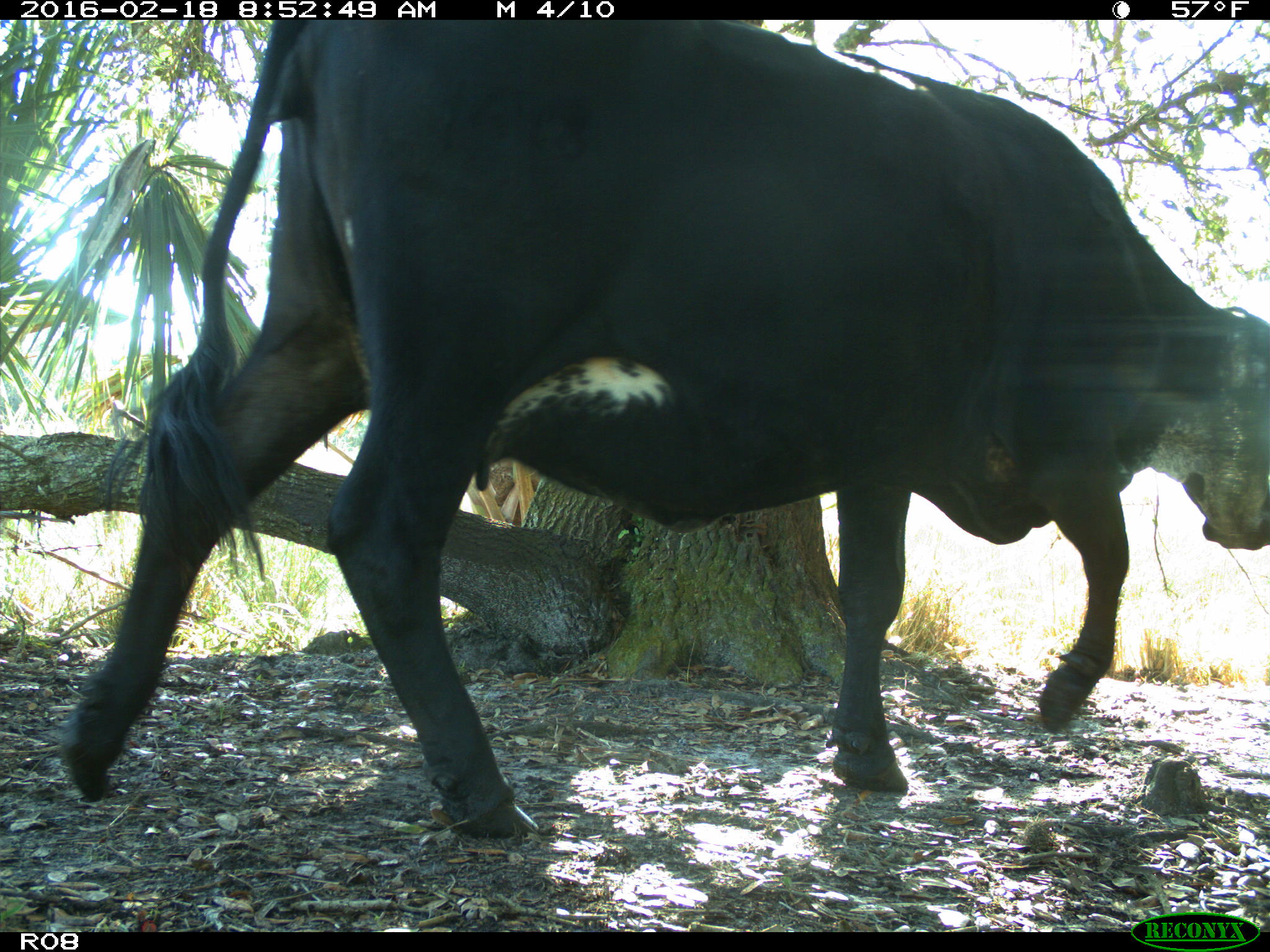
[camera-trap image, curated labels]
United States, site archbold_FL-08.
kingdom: Animalia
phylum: Chordata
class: Mammalia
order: Artiodactyla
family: Bovidae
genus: Bos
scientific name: Bos taurus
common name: domestic cow